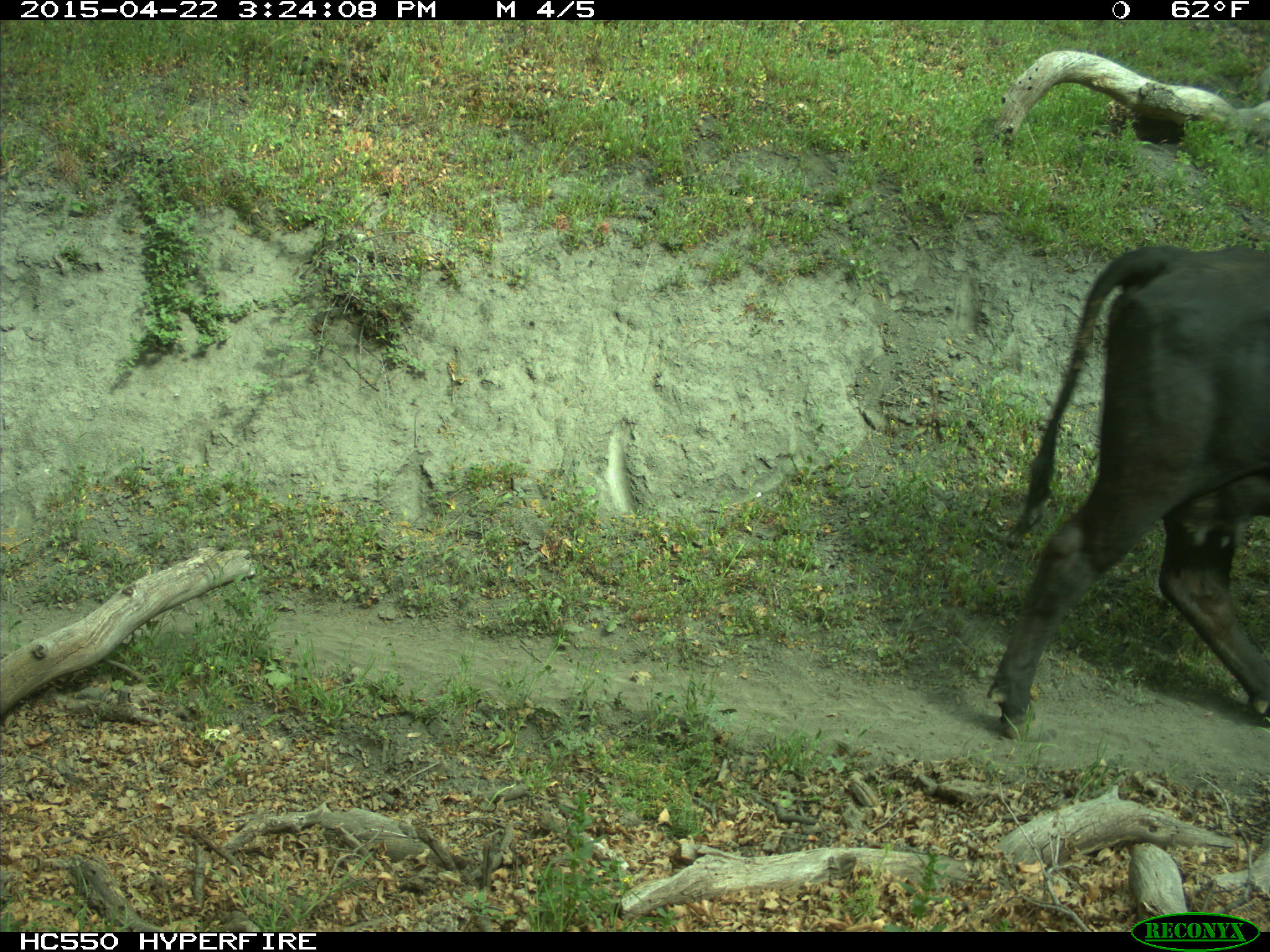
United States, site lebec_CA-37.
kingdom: Animalia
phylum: Chordata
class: Mammalia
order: Artiodactyla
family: Bovidae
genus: Bos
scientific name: Bos taurus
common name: domestic cow